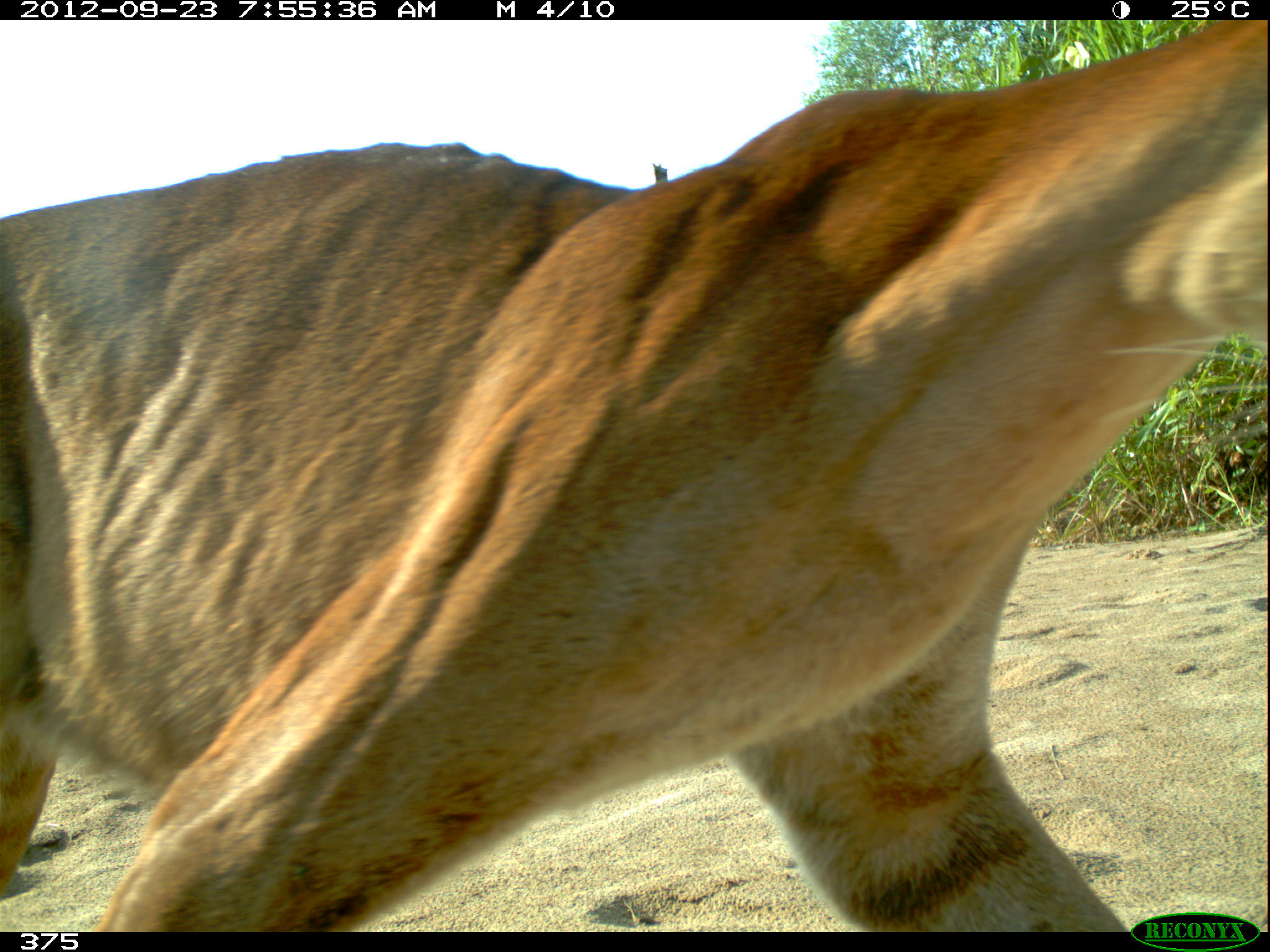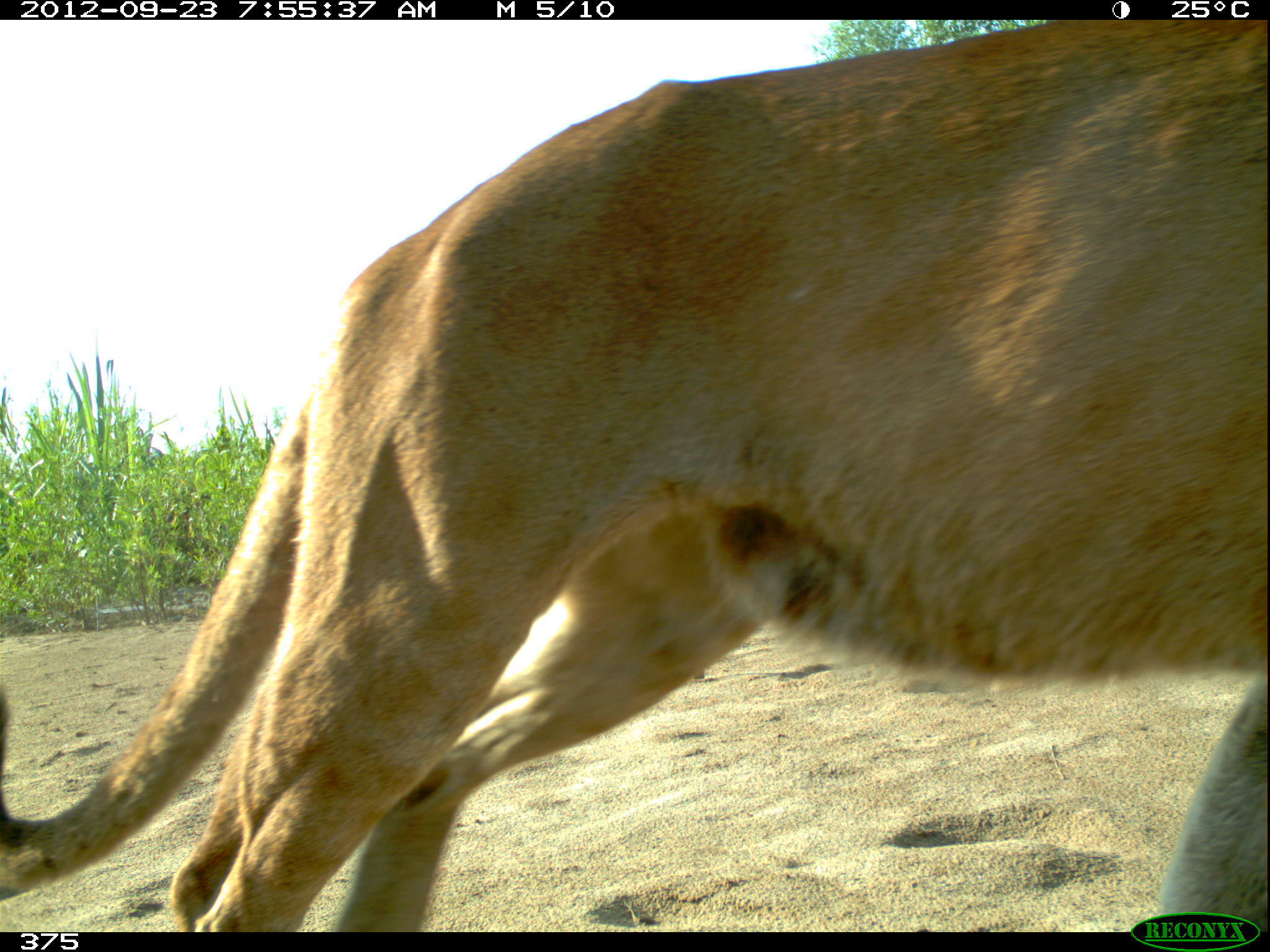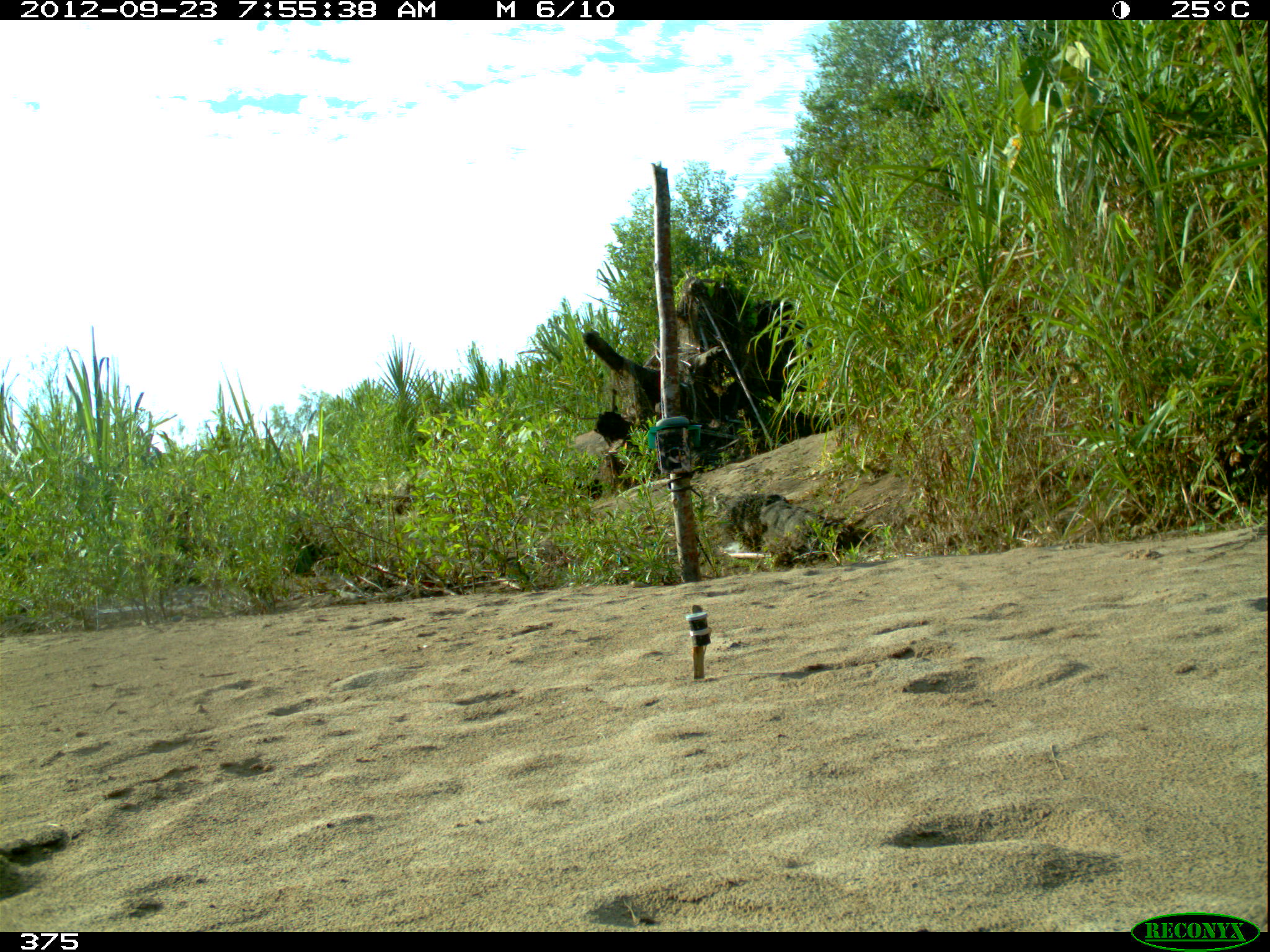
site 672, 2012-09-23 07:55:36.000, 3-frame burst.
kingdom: Animalia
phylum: Chordata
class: Mammalia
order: Carnivora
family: Felidae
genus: Puma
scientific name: Puma concolor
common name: mountain lion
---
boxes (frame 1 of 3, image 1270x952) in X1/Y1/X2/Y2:
puma concolor: 0/18/1266/932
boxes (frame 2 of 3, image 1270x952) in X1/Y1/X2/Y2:
puma concolor: 1/17/1270/932